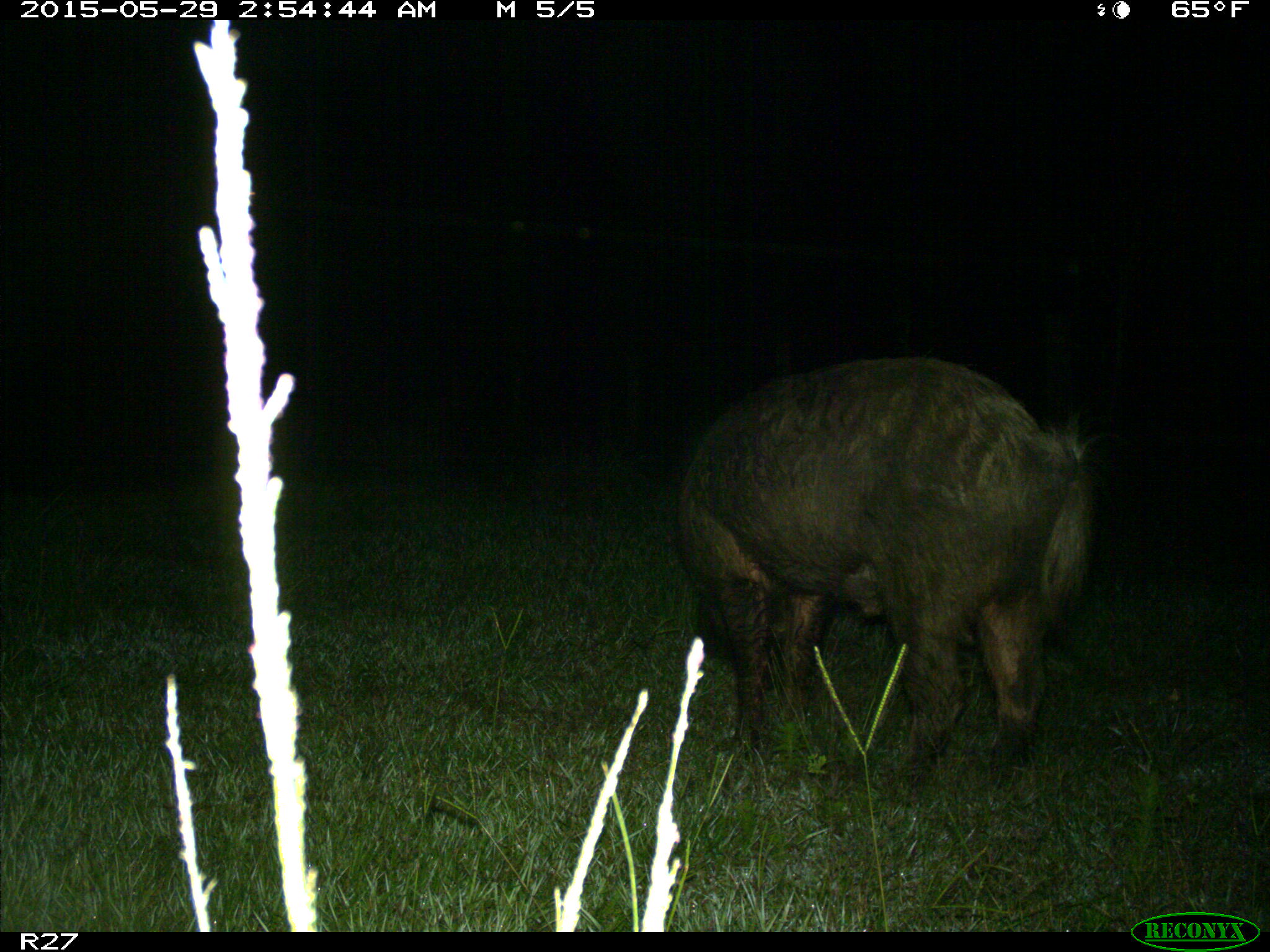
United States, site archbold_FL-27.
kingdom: Animalia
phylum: Chordata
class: Mammalia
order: Artiodactyla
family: Suidae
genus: Sus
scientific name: Sus scrofa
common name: wild boar